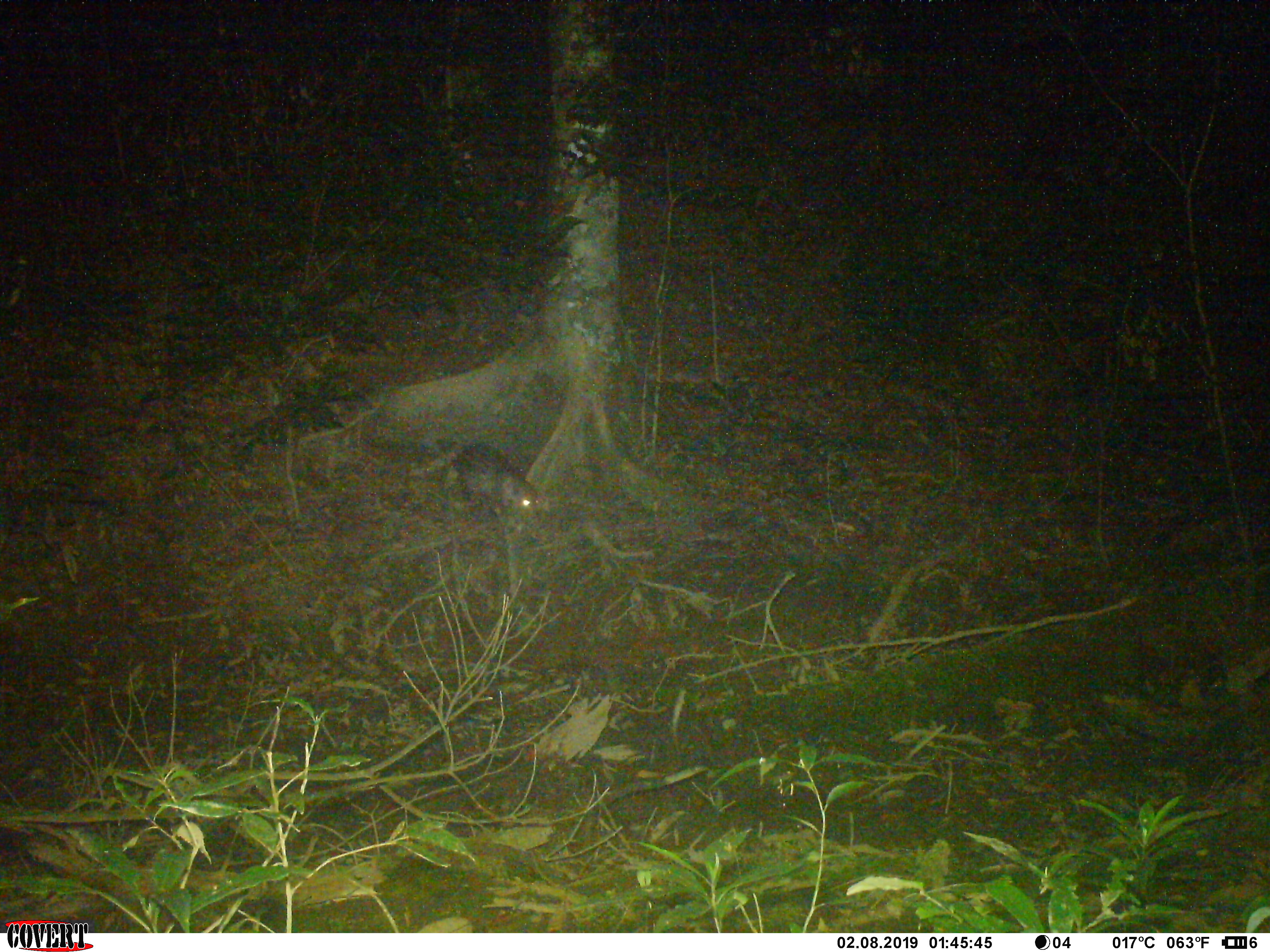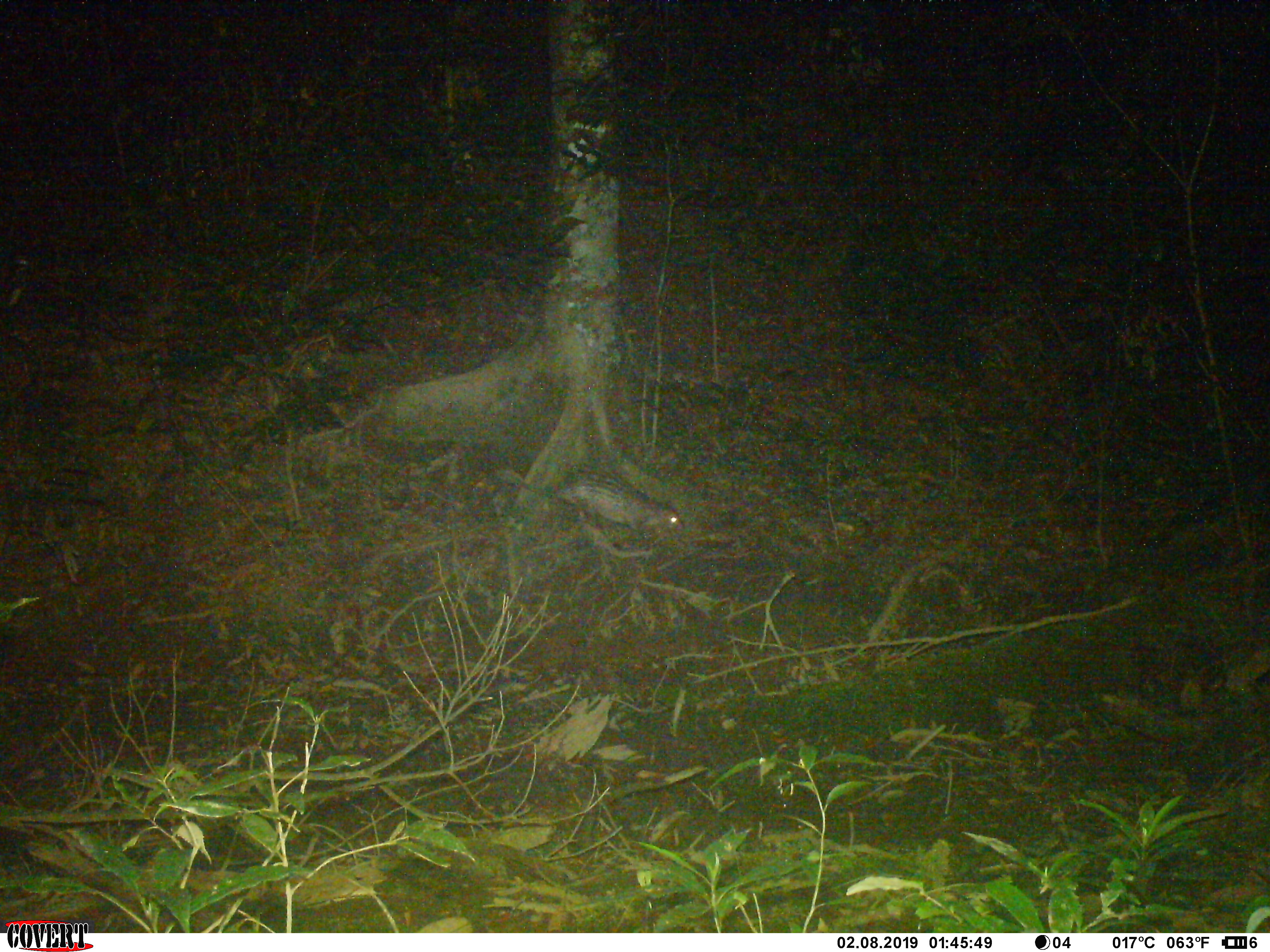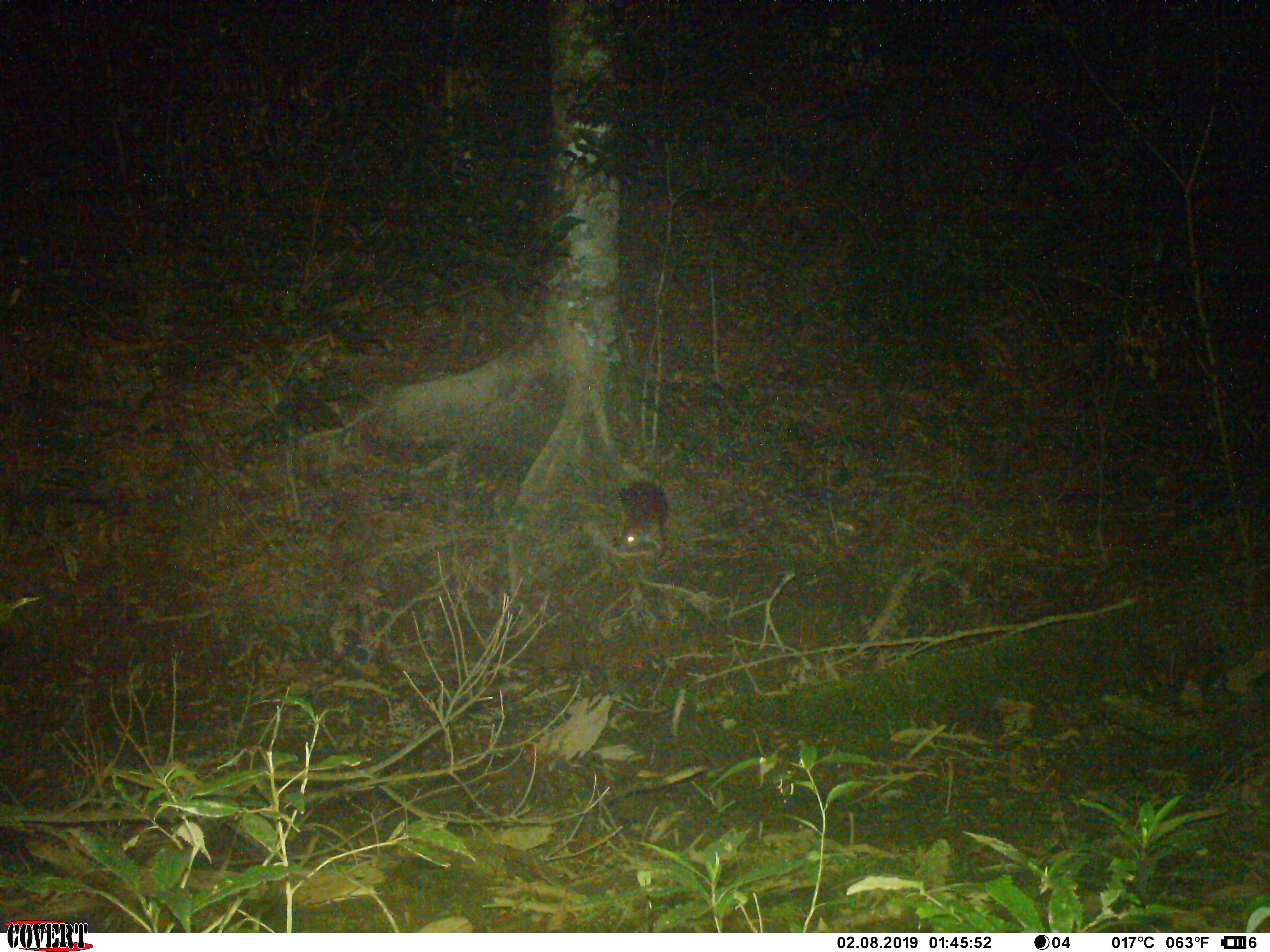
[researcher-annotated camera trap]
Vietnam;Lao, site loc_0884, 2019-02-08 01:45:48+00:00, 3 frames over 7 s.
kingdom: Animalia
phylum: Chordata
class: Mammalia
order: Rodentia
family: Hystricidae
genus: Atherurus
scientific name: Atherurus macrourus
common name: asiatic brush-tailed porcupine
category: asiatic brush tailed porcupine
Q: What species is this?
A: Asiatic brush tailed porcupine (asiatic brush-tailed porcupine) (Atherurus macrourus).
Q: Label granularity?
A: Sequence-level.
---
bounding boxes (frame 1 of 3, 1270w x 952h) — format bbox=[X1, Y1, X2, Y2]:
asiatic brush tailed porcupine: bbox=[437, 441, 544, 527]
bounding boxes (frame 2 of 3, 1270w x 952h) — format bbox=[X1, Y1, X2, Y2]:
asiatic brush tailed porcupine: bbox=[489, 463, 685, 541]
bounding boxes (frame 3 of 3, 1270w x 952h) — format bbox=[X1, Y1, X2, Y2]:
asiatic brush tailed porcupine: bbox=[611, 476, 672, 564]